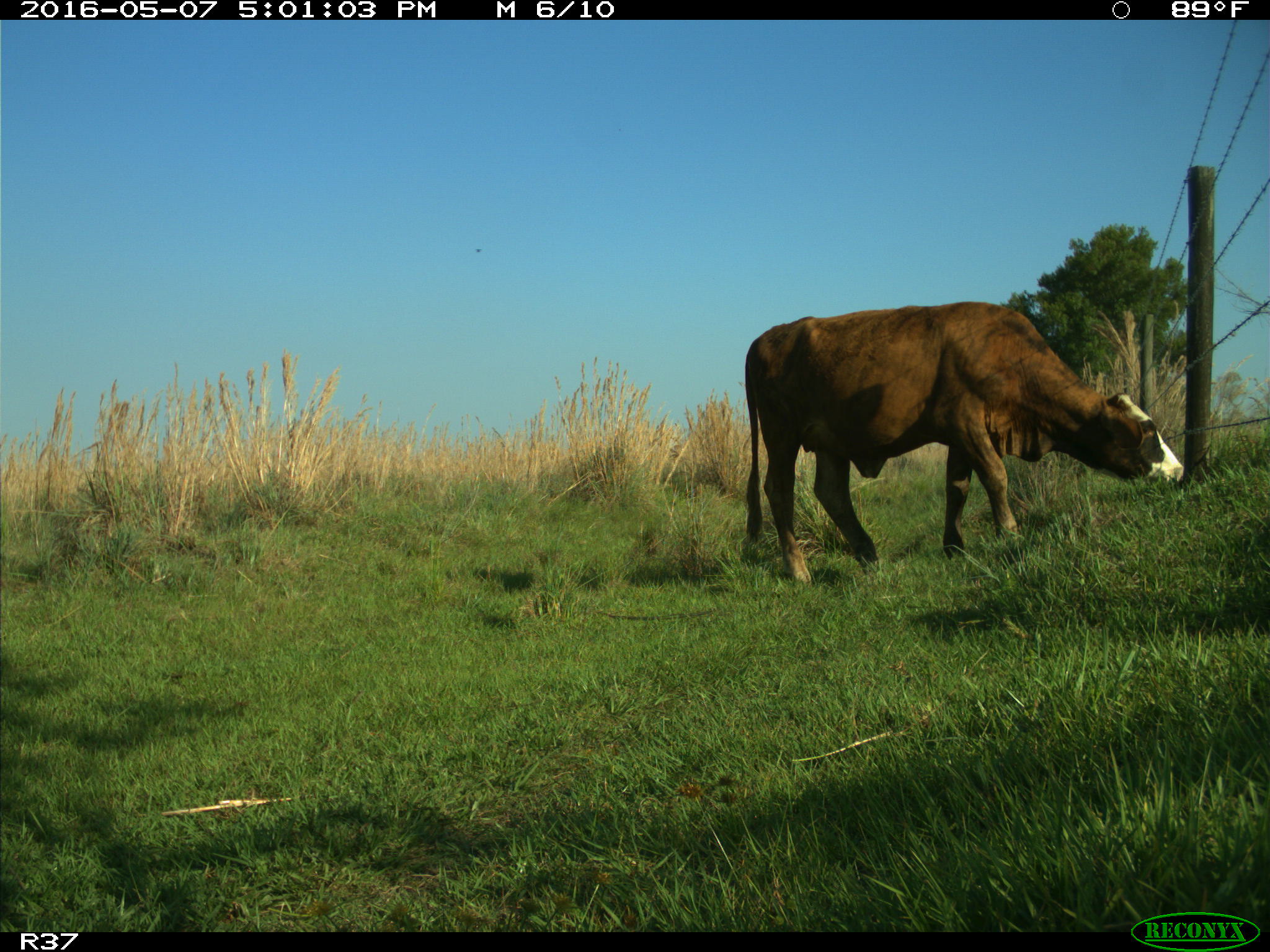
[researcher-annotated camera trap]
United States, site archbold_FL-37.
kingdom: Animalia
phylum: Chordata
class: Mammalia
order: Artiodactyla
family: Bovidae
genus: Bos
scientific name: Bos taurus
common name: domestic cow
Bos taurus (domestic cow).